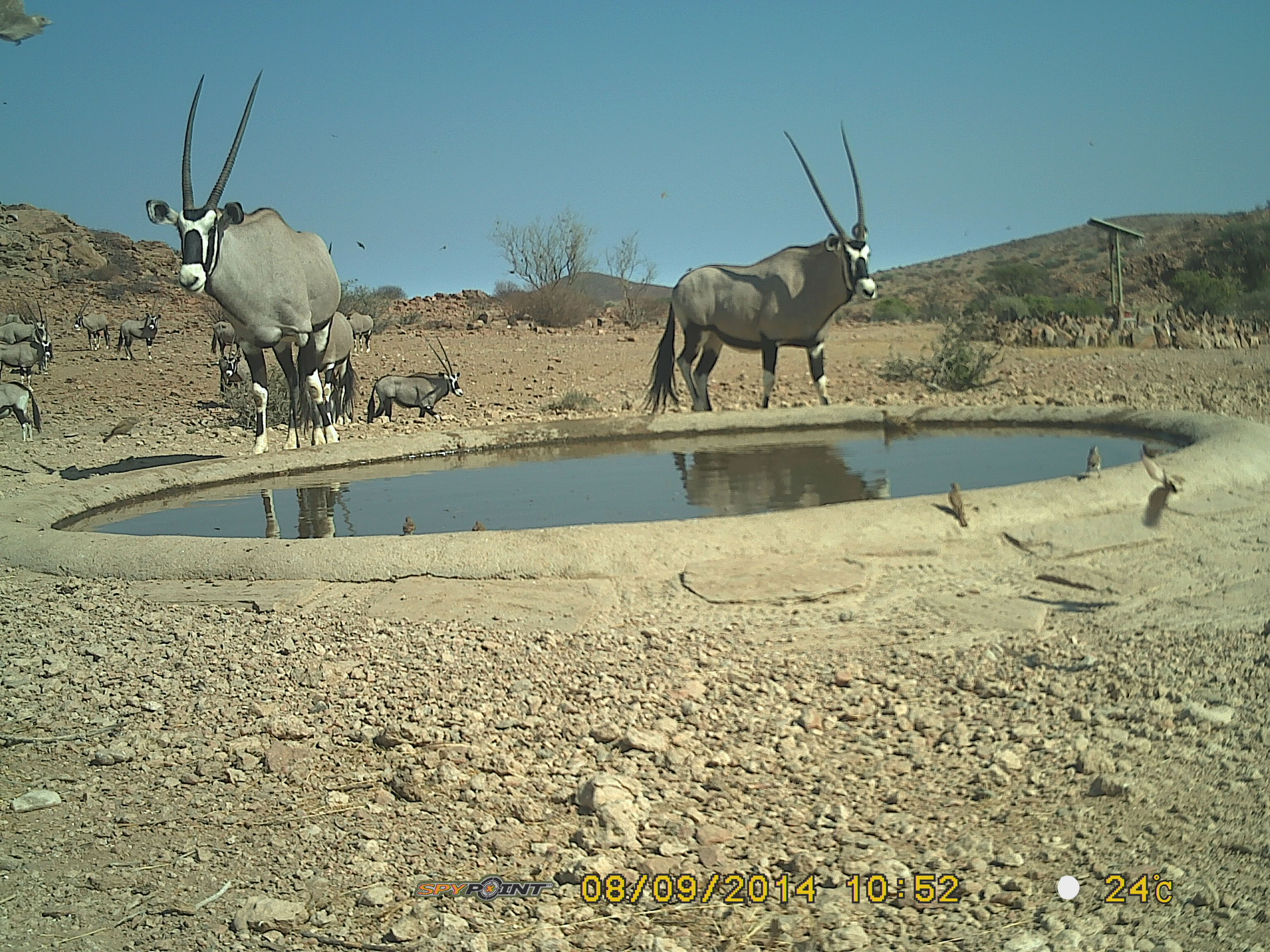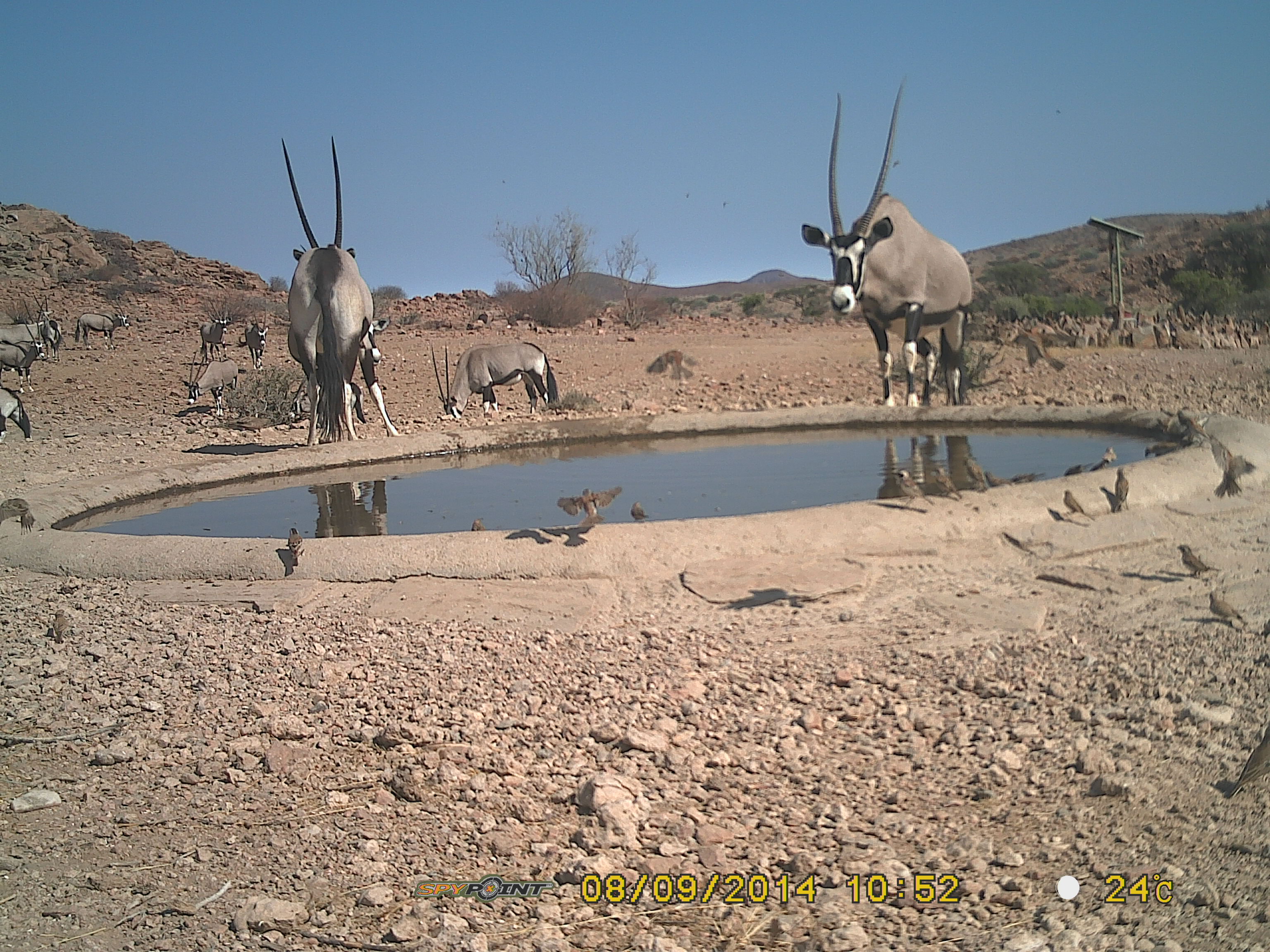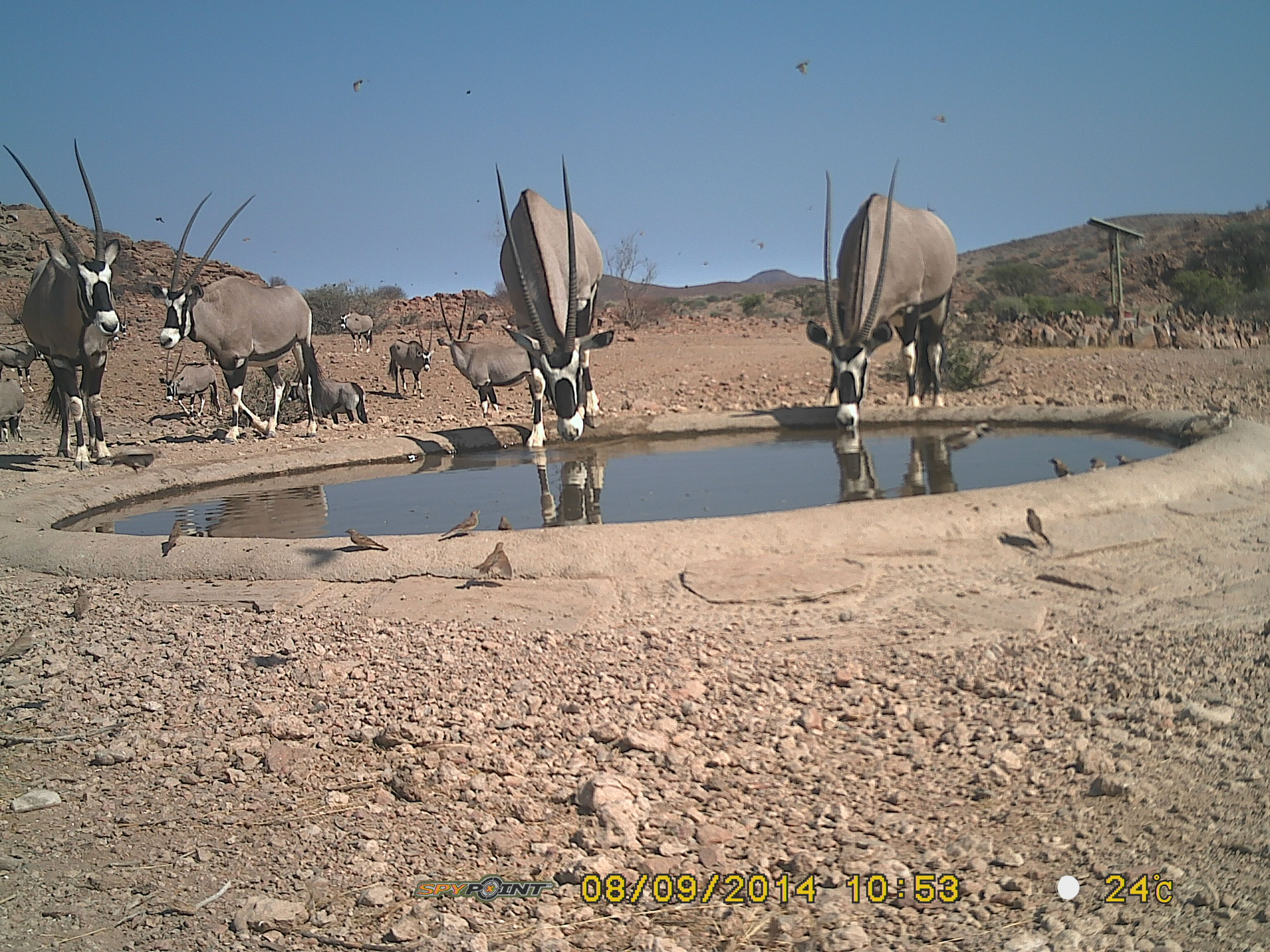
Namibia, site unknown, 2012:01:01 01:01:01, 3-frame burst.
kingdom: Animalia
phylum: Chordata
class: Mammalia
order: Artiodactyla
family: Bovidae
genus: Oryx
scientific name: Oryx gazella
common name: gemsbok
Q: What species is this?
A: Oryx gazella (gemsbok).